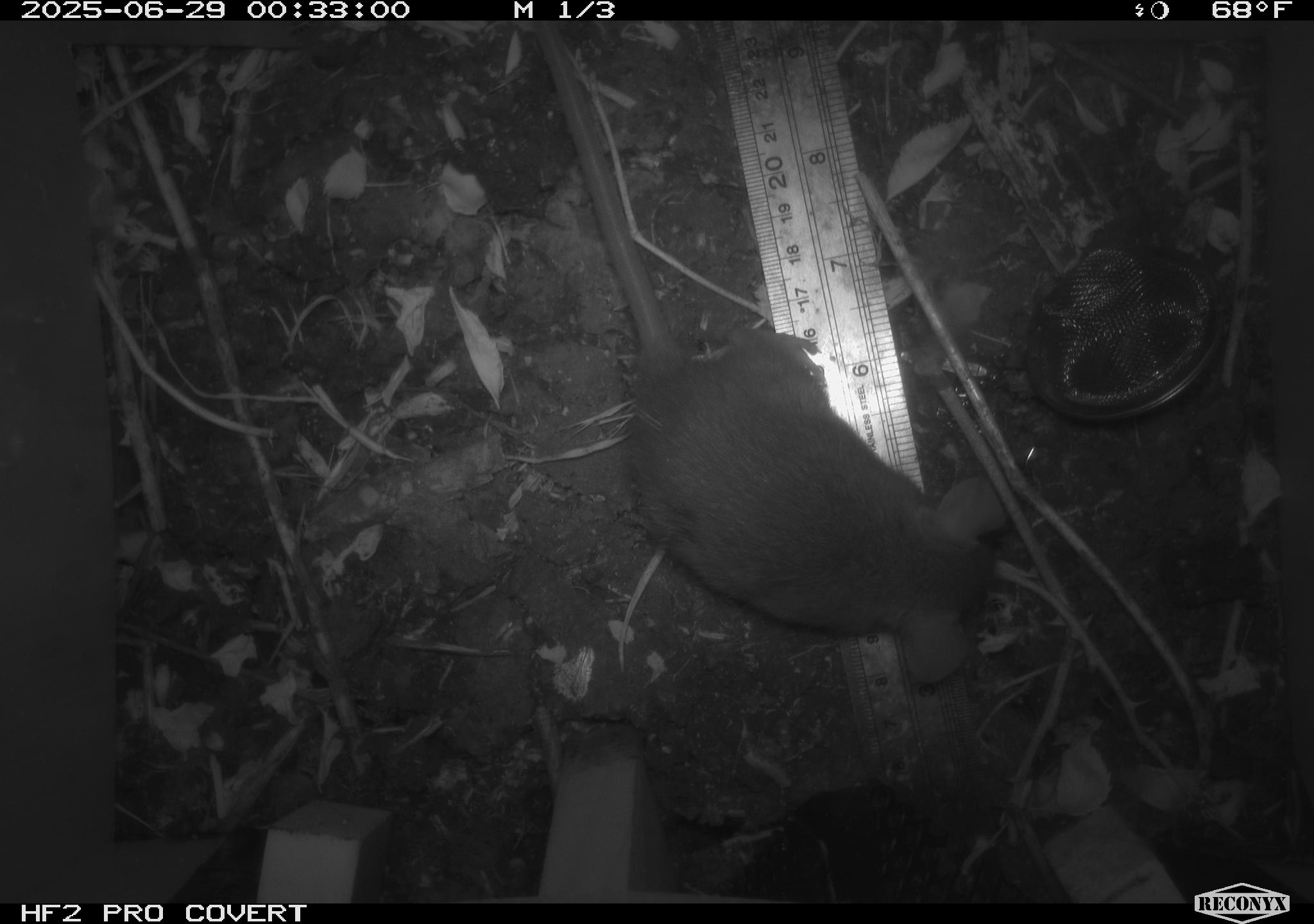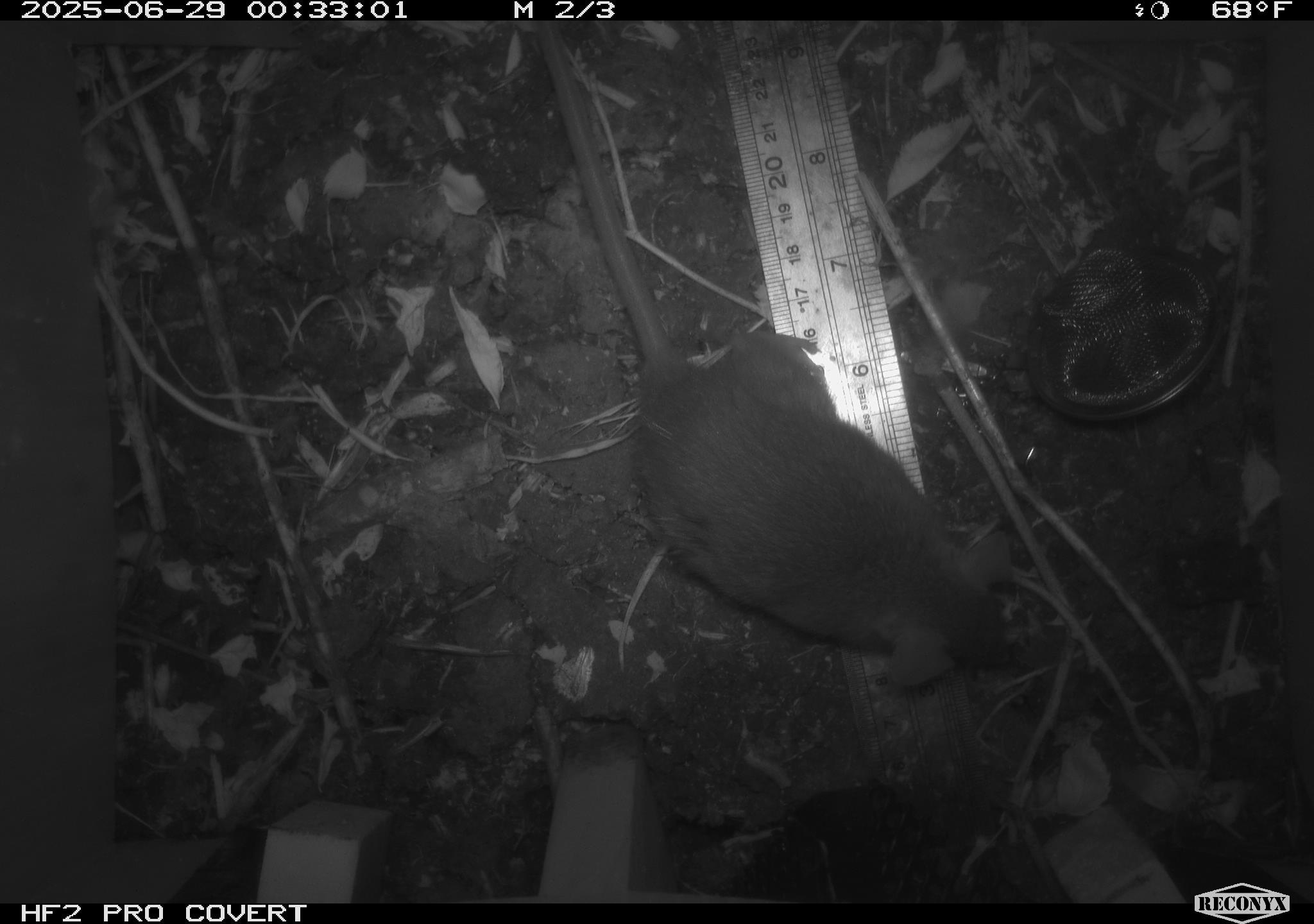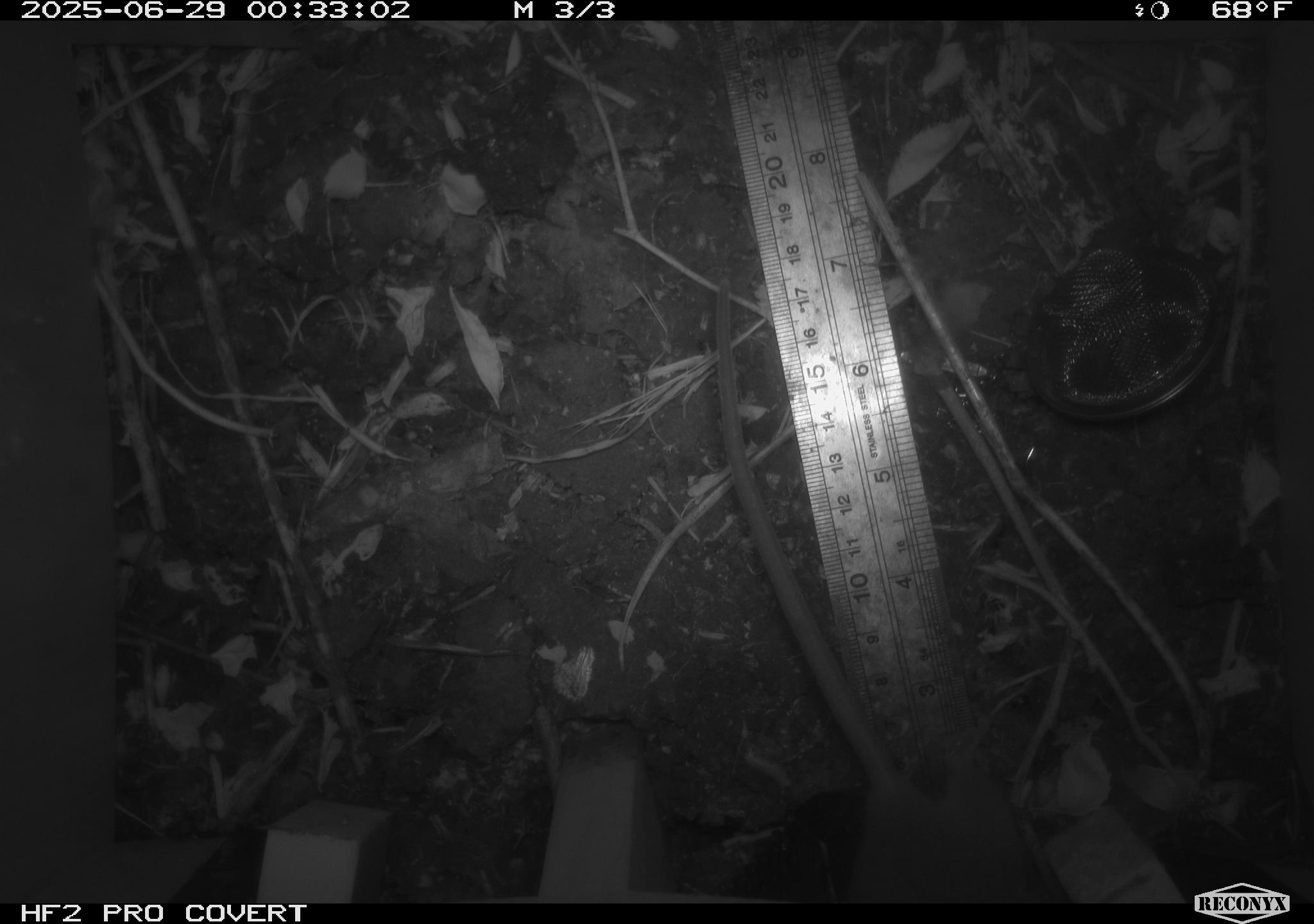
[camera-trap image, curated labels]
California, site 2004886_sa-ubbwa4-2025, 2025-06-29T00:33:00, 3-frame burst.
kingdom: Animalia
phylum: Chordata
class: Mammalia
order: Rodentia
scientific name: Rodentia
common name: rodent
Rodent (Rodentia).